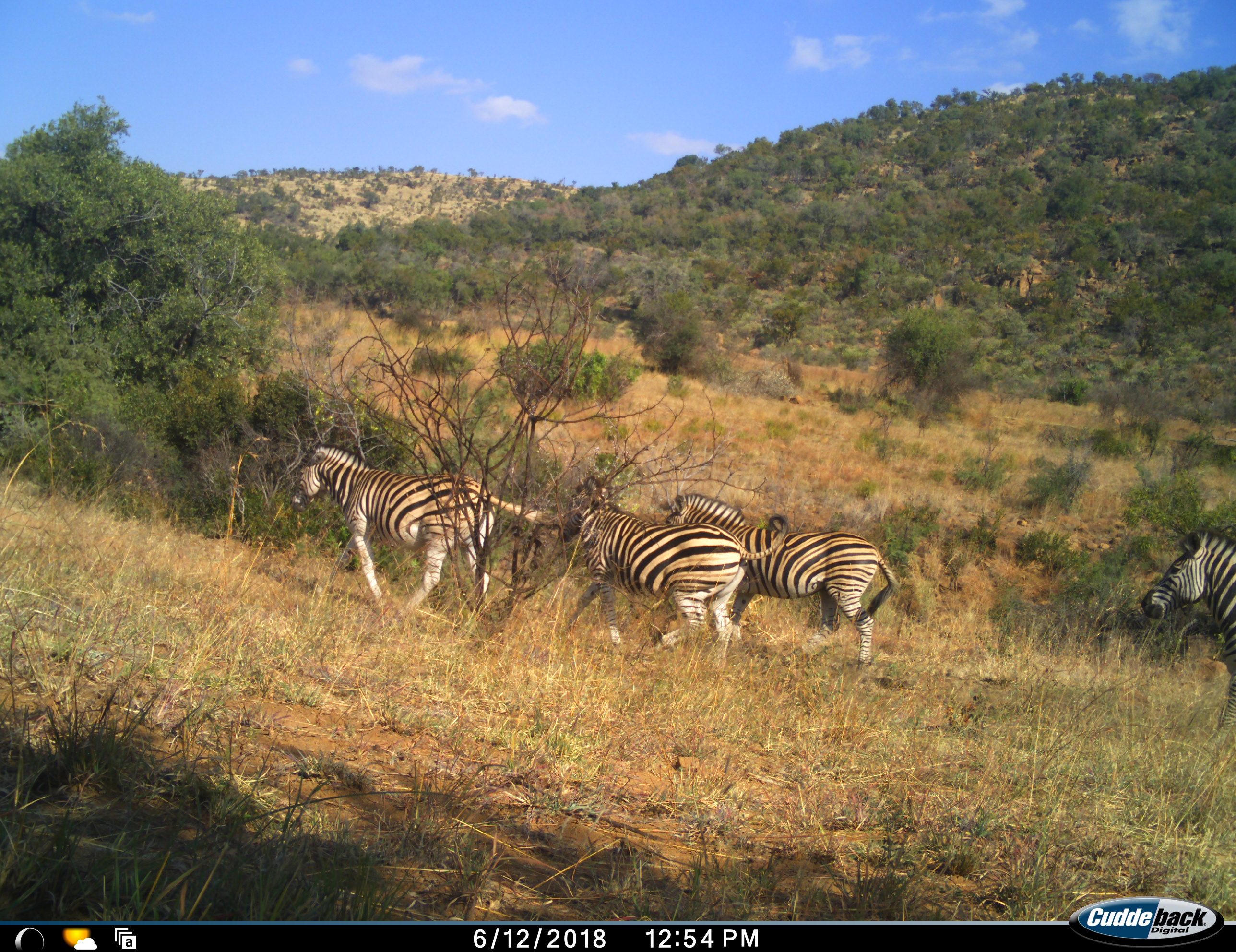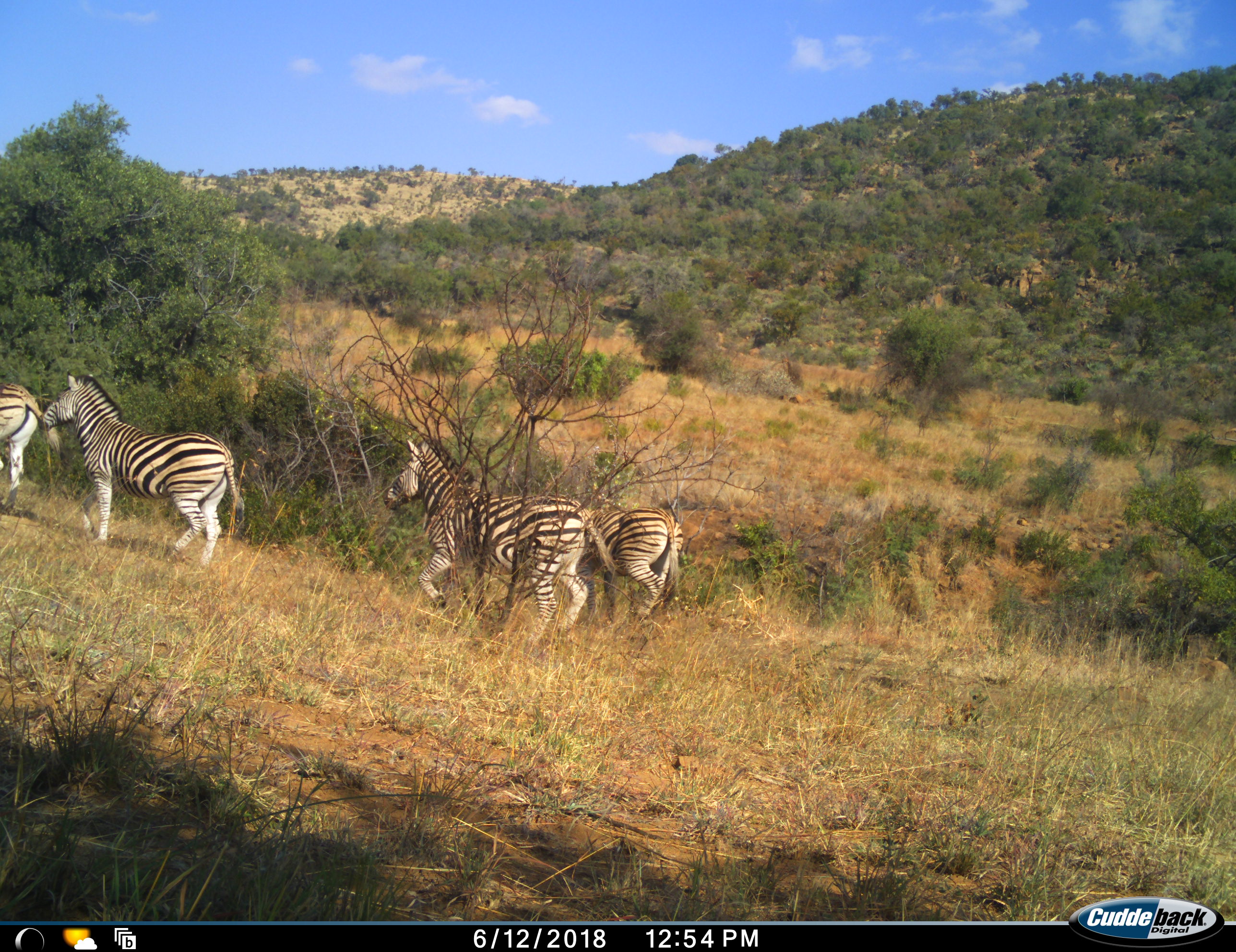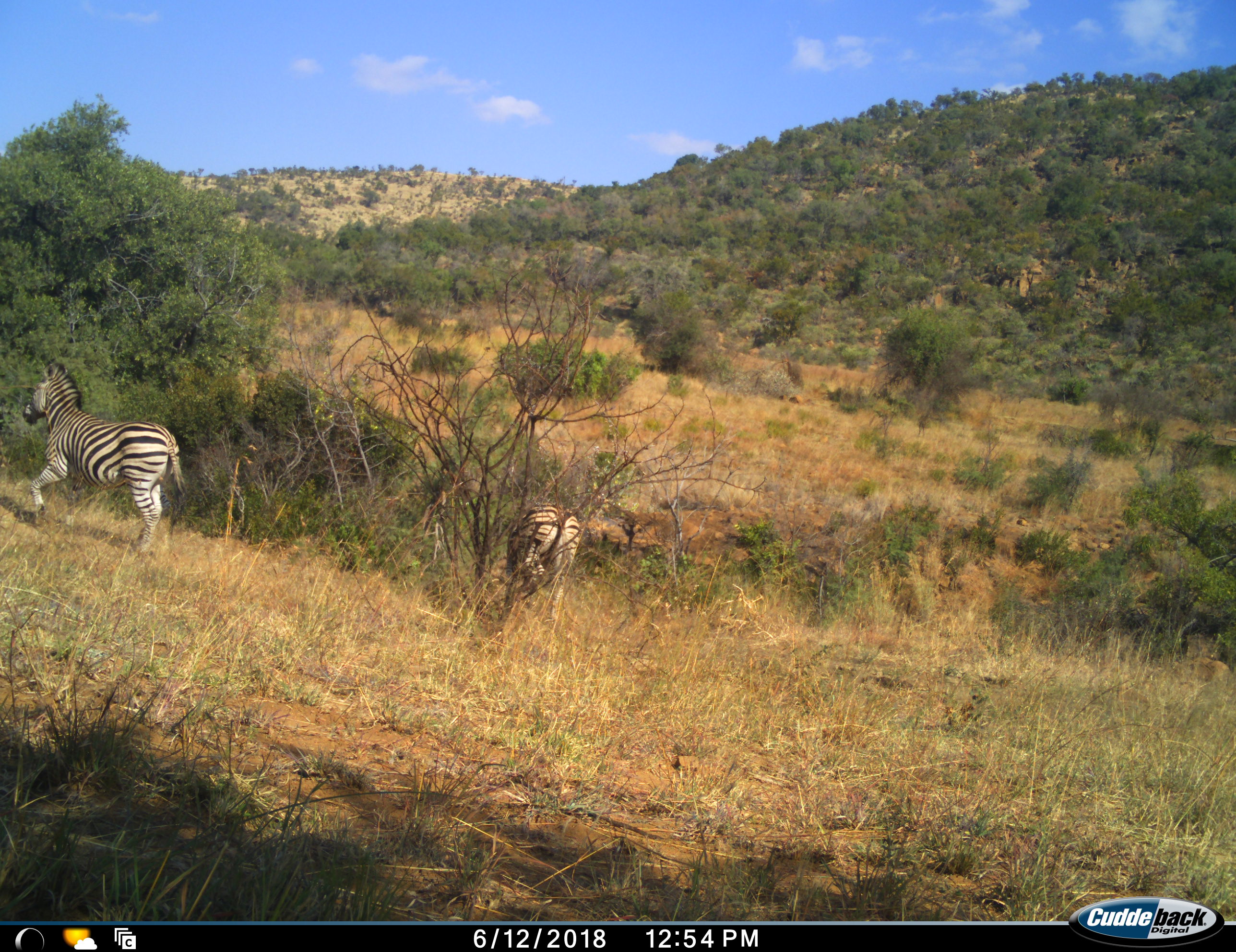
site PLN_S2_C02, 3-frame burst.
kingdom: Animalia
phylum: Chordata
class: Mammalia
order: Perissodactyla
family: Equidae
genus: Equus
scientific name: Equus quagga burchellii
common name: burchell's zebra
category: zebraburchells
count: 4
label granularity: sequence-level